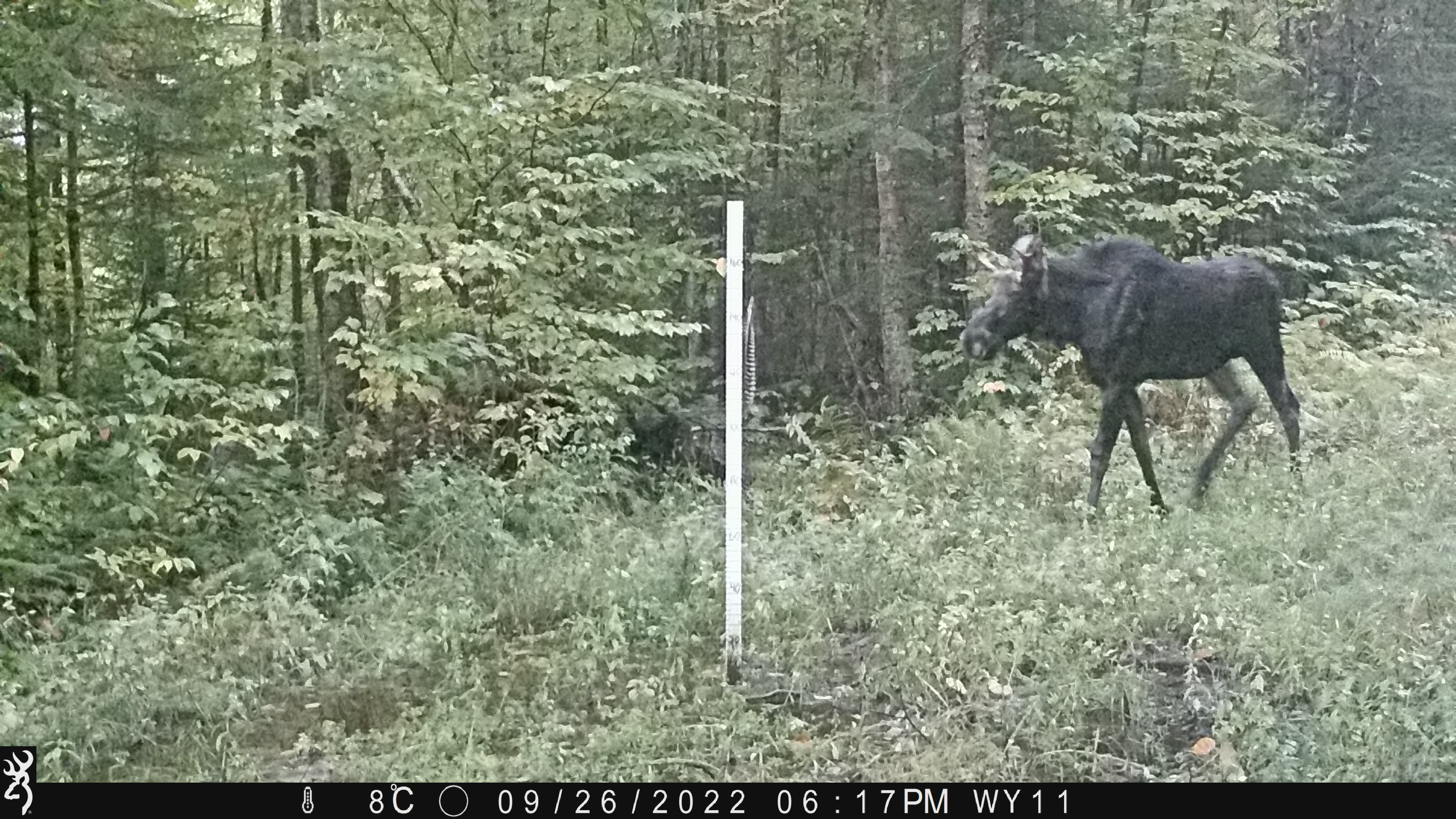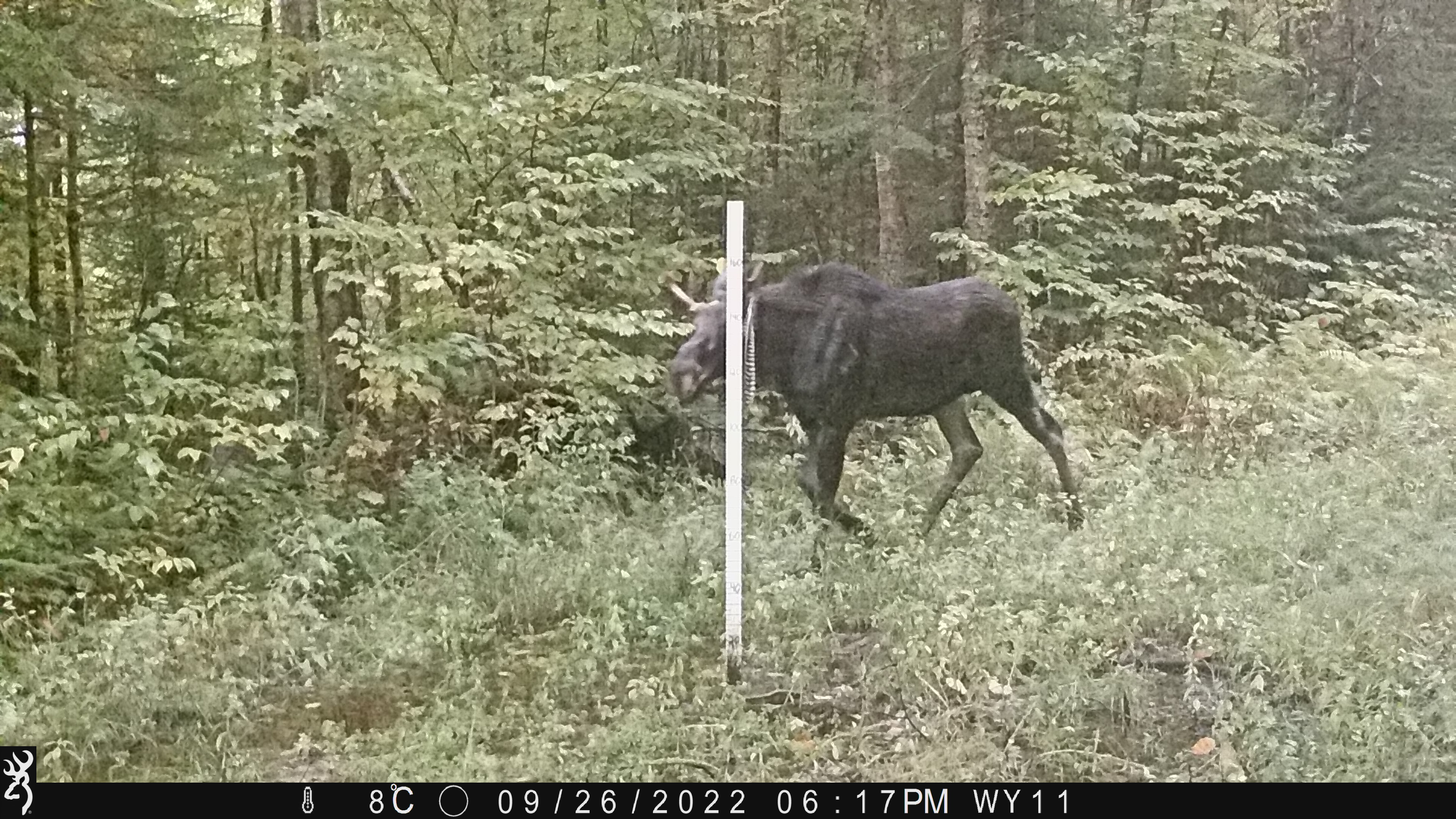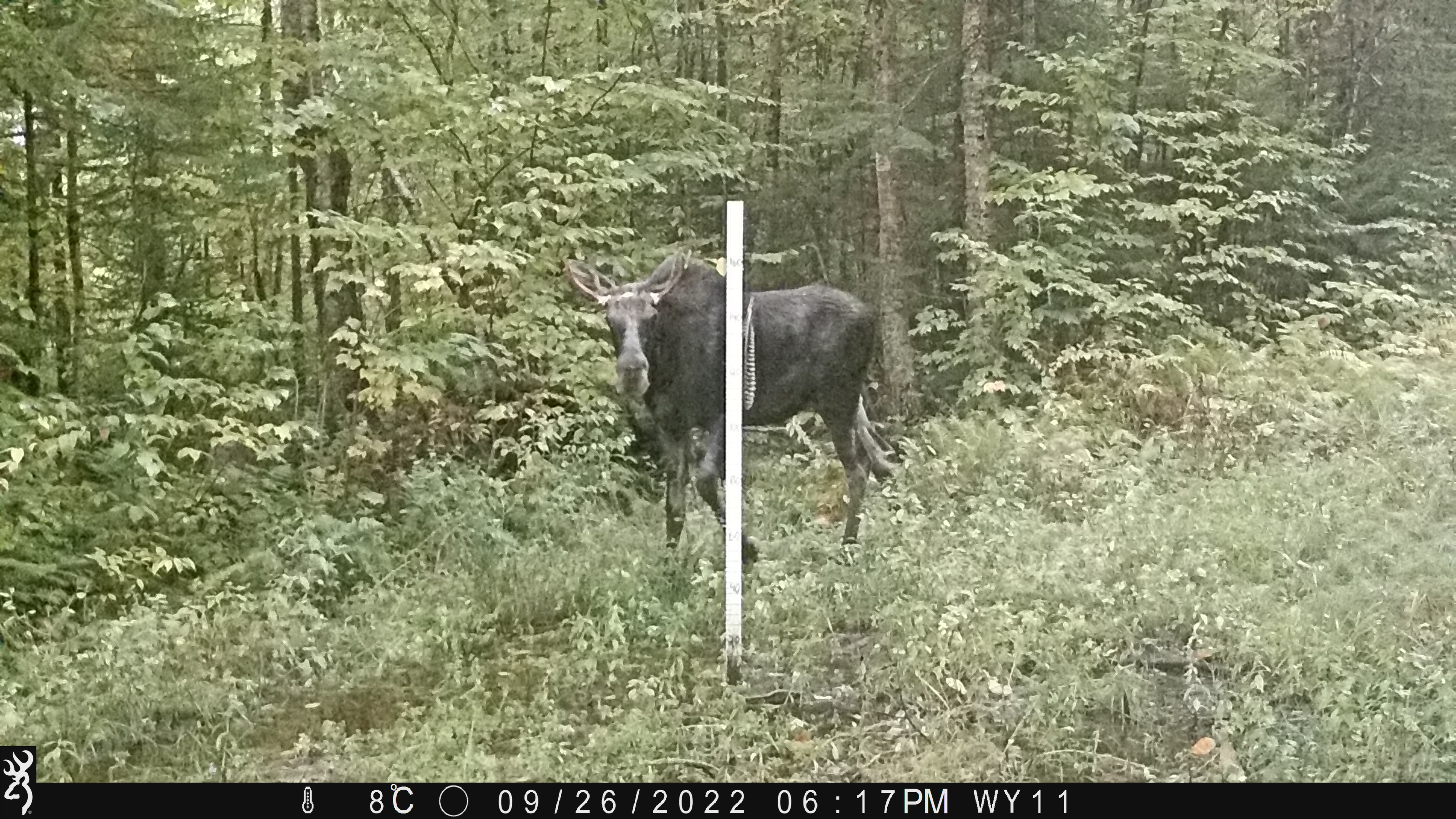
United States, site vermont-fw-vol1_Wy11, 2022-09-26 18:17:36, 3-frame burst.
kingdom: Animalia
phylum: Chordata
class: Mammalia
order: Artiodactyla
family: Cervidae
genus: Alces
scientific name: Alces alces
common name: moose